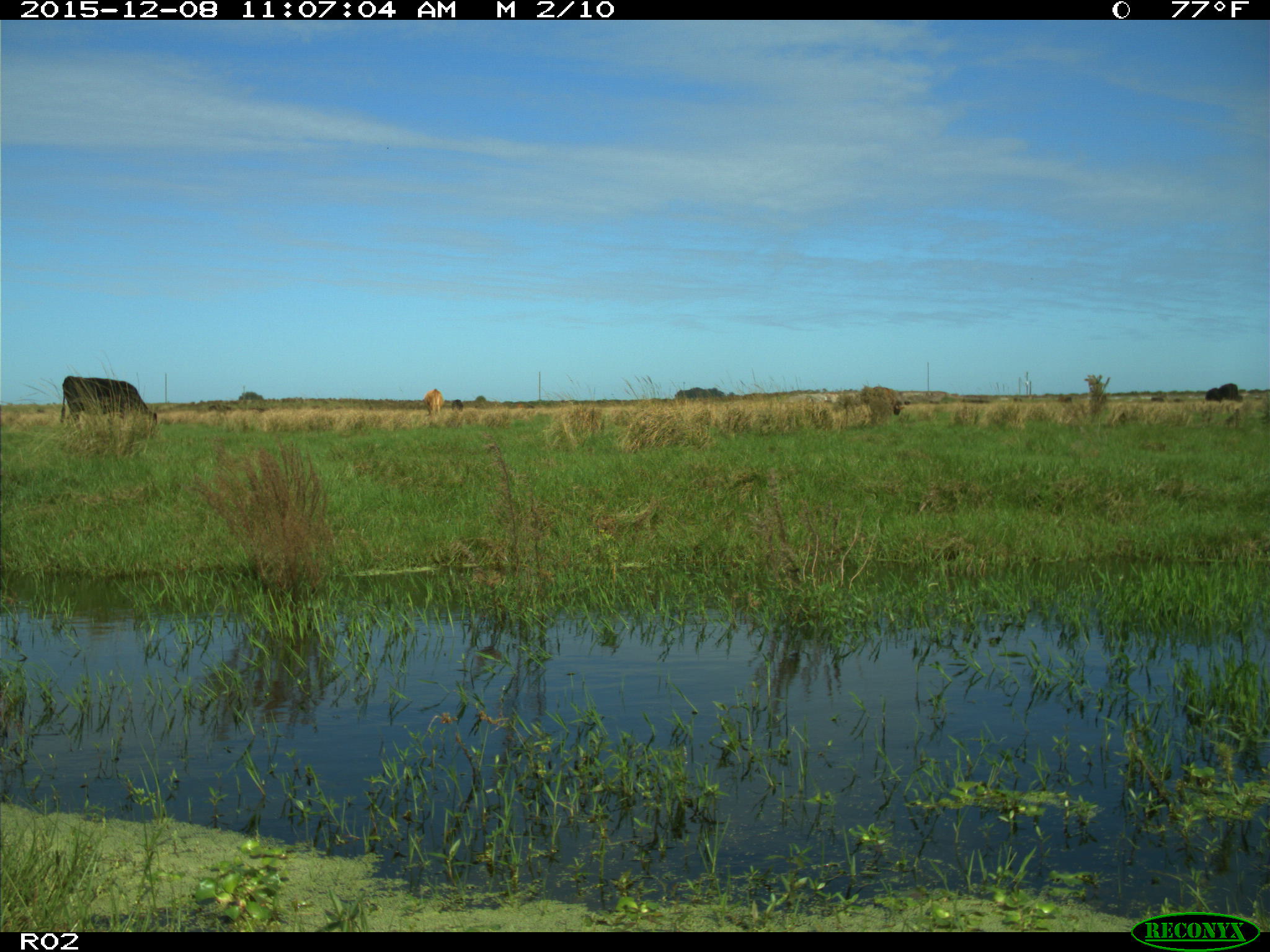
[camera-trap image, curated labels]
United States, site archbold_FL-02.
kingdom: Animalia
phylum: Chordata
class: Mammalia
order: Artiodactyla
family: Bovidae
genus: Bos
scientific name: Bos taurus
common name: domestic cow